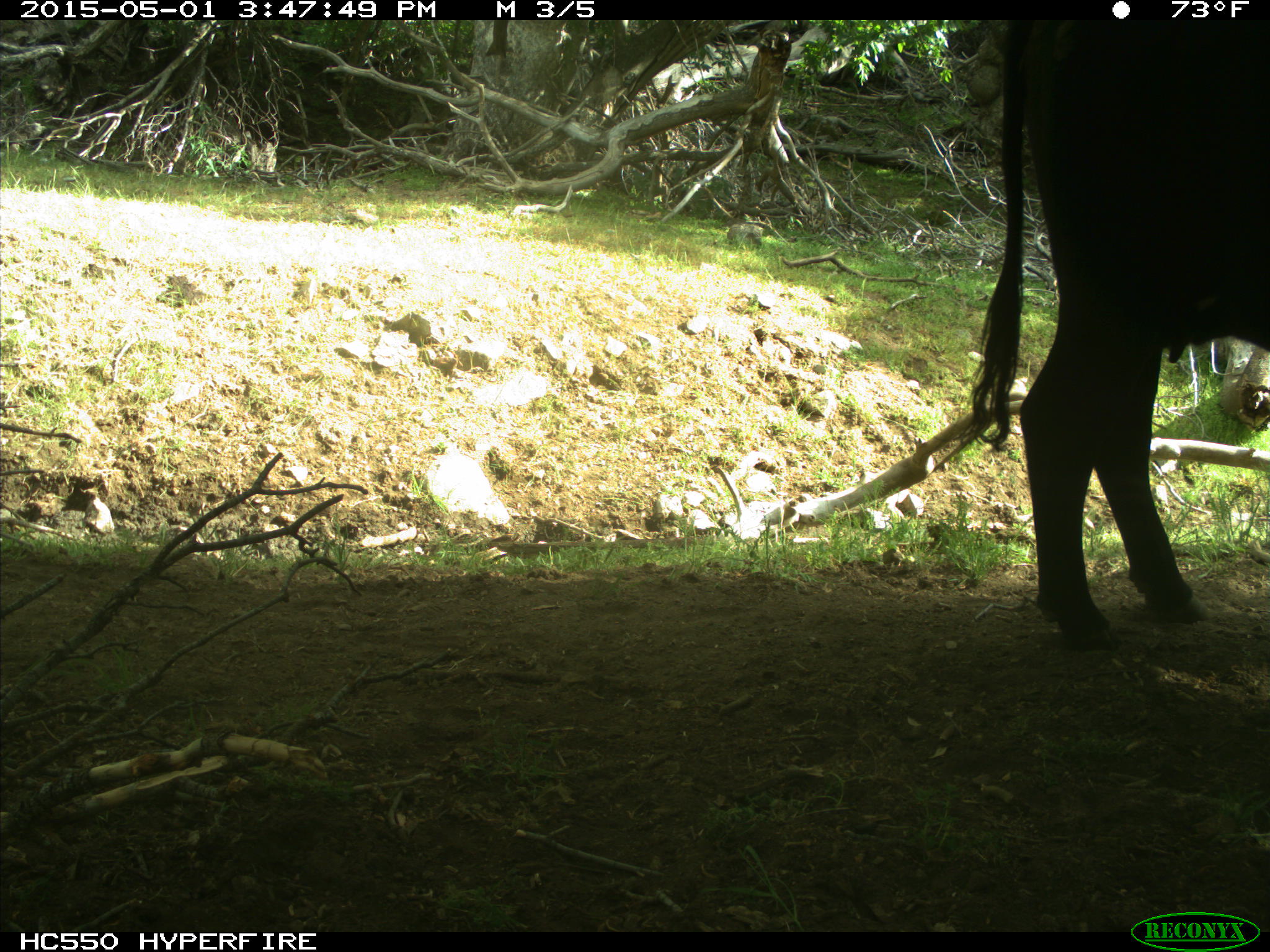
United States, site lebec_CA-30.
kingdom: Animalia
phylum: Chordata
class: Mammalia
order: Artiodactyla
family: Bovidae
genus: Bos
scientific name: Bos taurus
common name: domestic cow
Bos taurus (domestic cow).